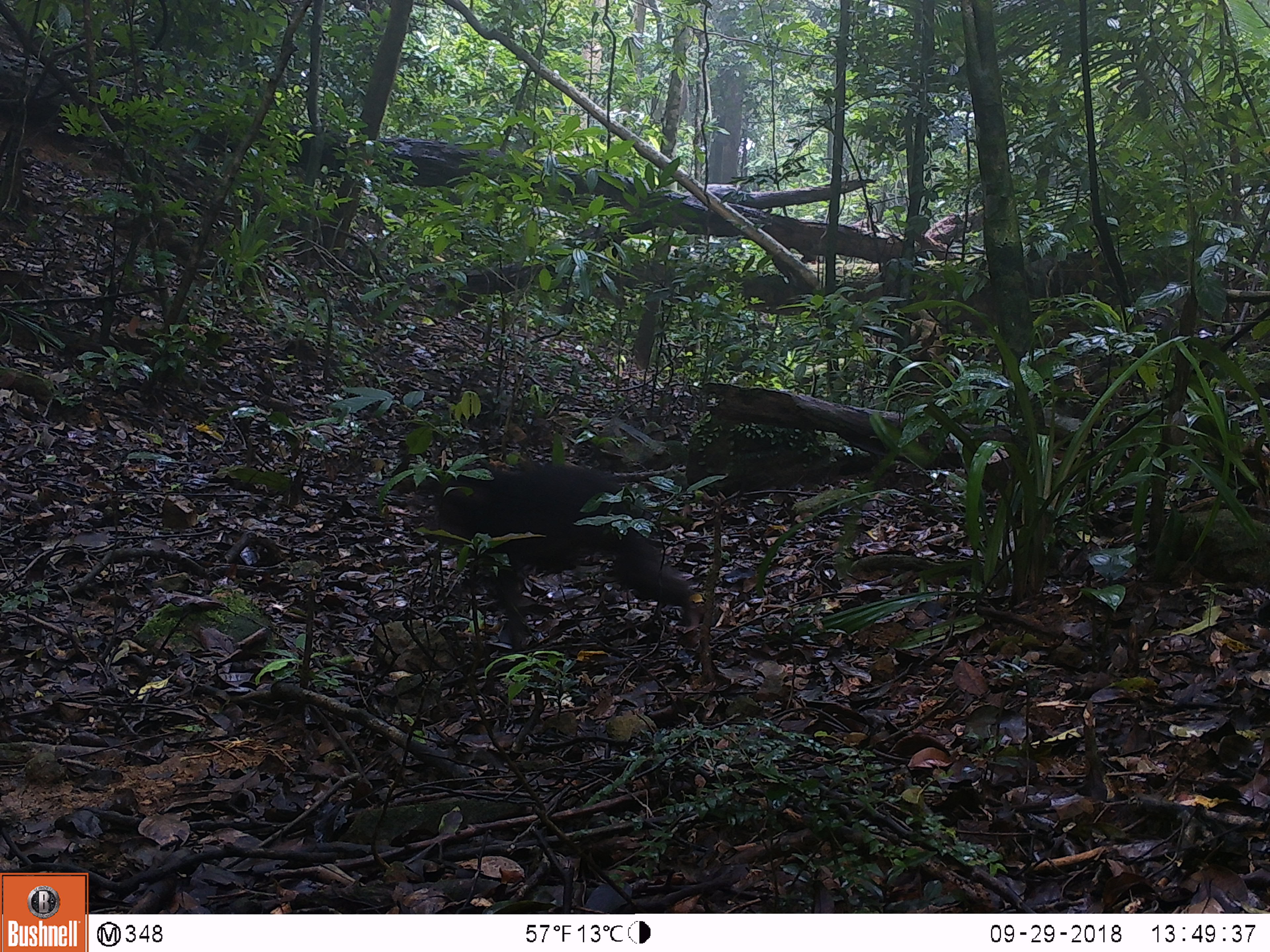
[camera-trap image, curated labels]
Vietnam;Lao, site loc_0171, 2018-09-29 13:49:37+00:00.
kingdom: Animalia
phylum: Chordata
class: Mammalia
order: Primates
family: Cercopithecidae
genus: Macaca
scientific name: Macaca arctoides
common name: stump-tailed macaque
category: stump tailed macaque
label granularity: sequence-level